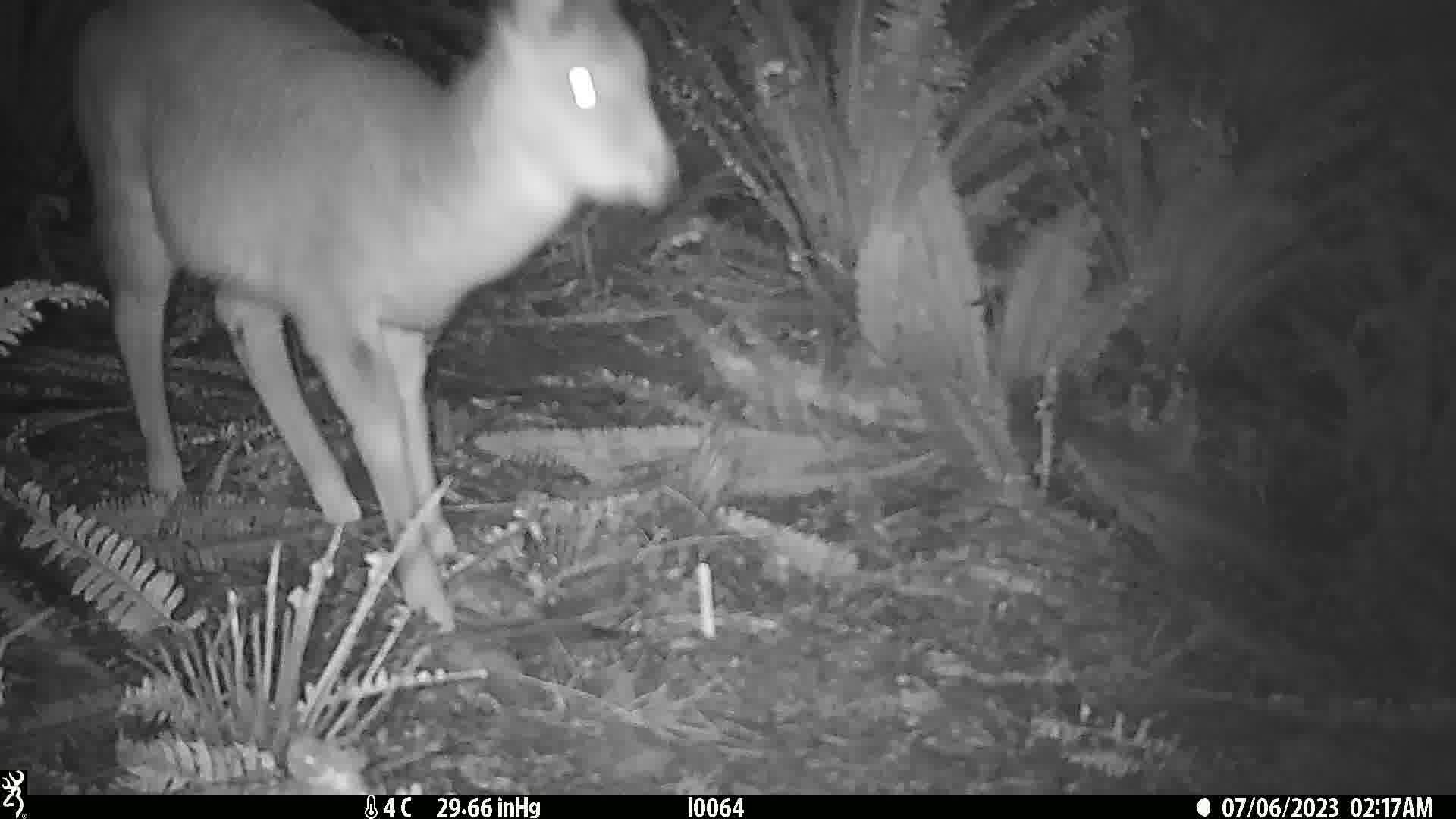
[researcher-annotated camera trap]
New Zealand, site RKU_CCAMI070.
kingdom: Animalia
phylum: Chordata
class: Mammalia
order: Artiodactyla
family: Cervidae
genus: Odocoileus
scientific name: Odocoileus virginianus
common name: white-tailed deer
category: white tailed deer